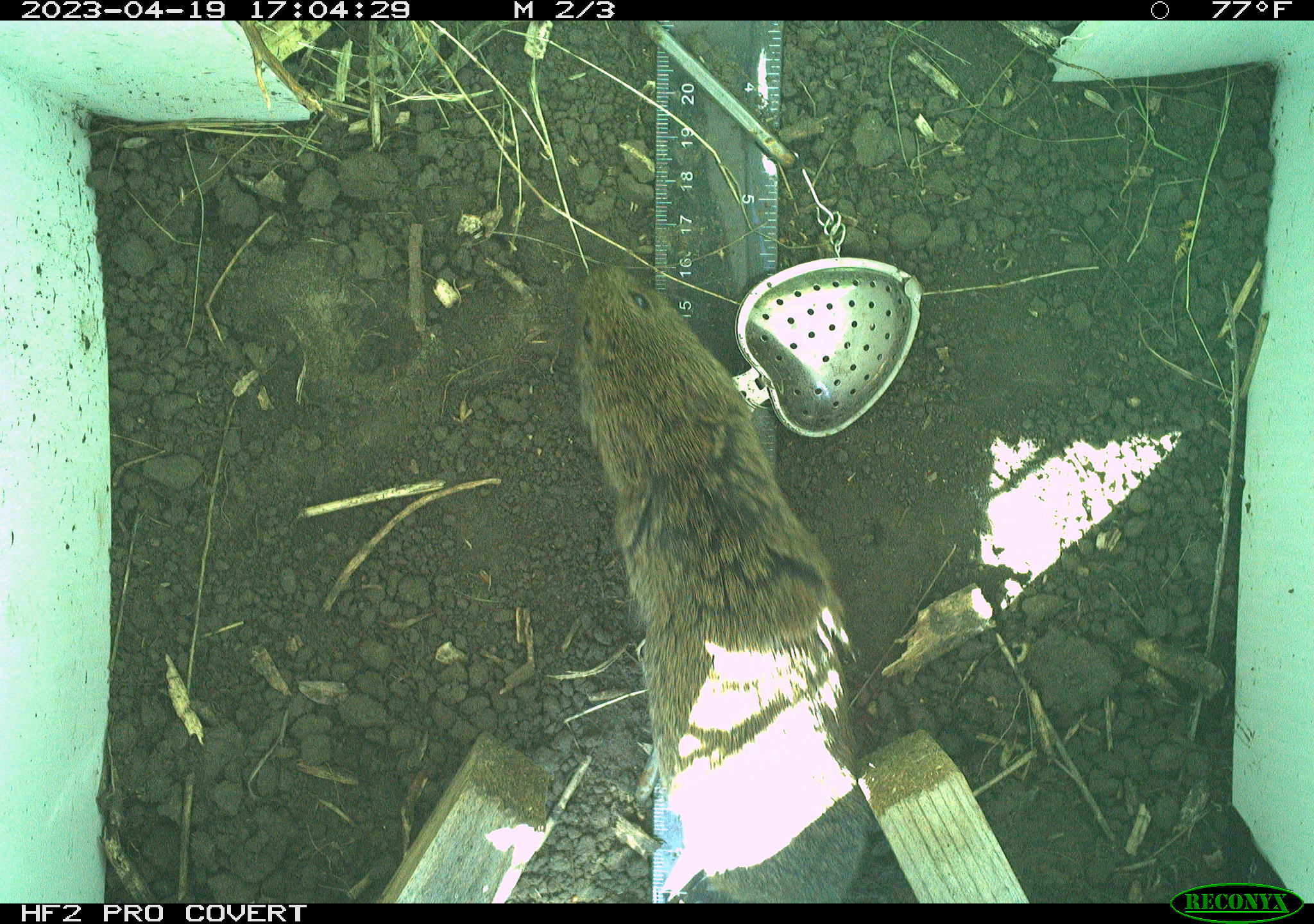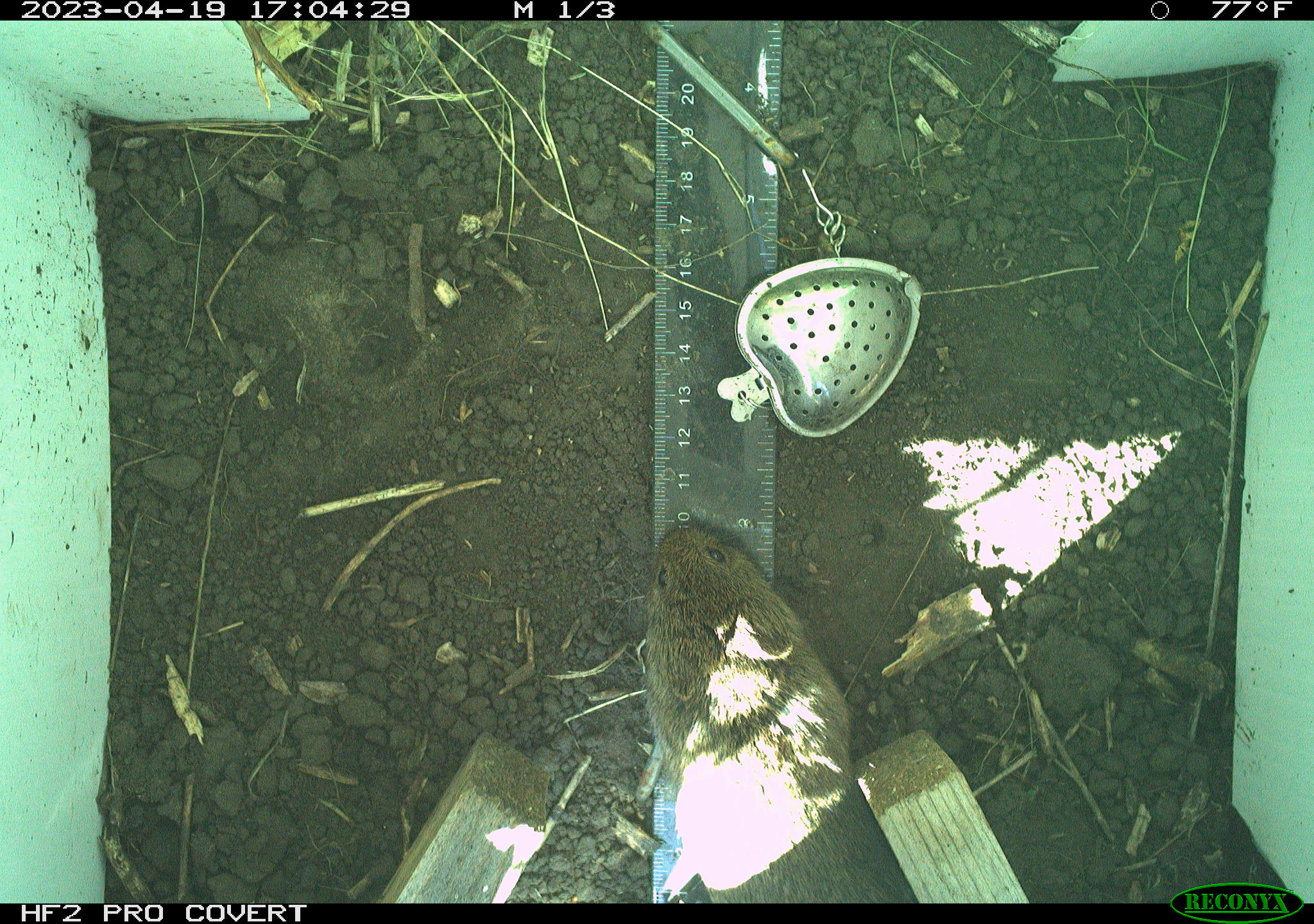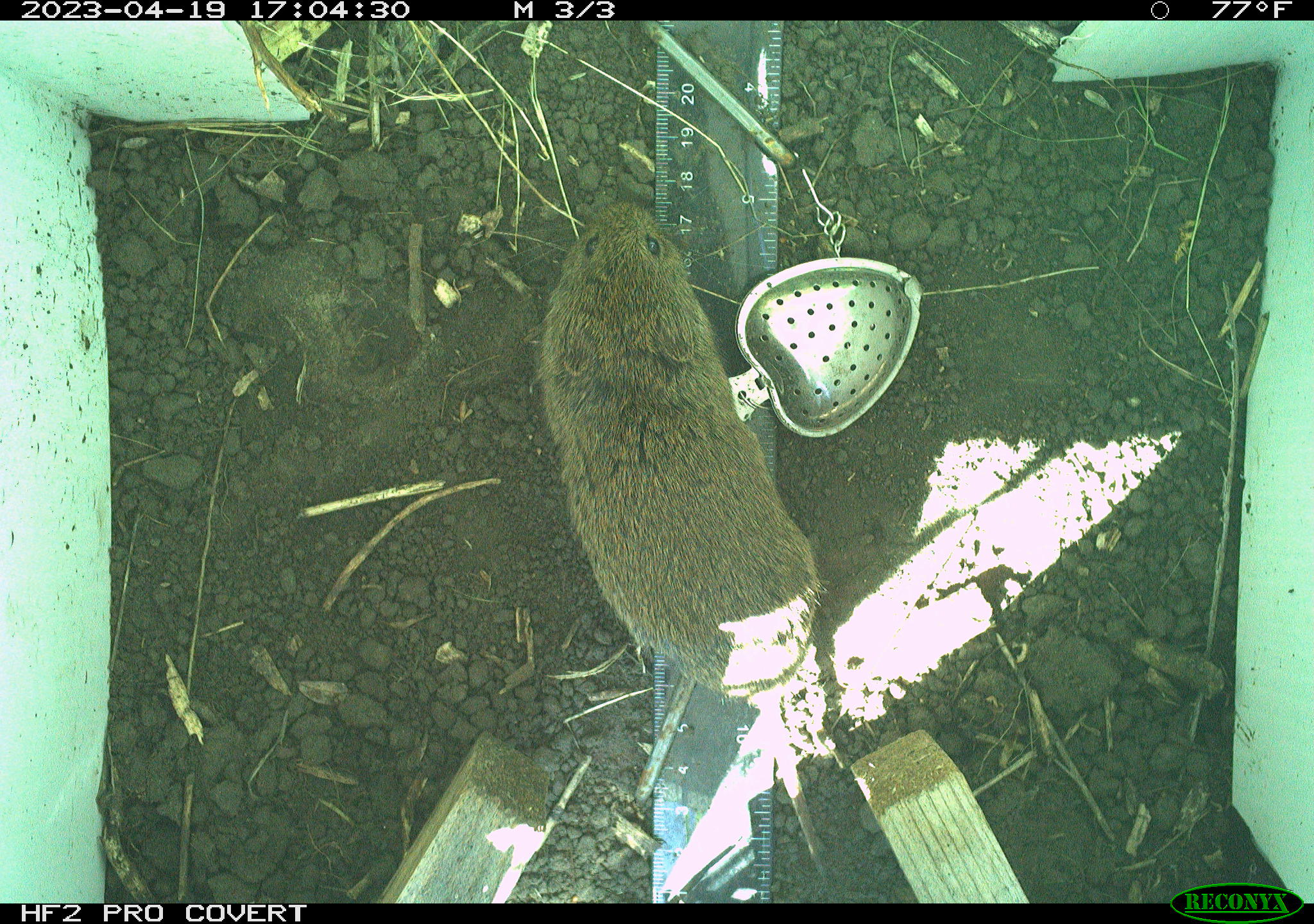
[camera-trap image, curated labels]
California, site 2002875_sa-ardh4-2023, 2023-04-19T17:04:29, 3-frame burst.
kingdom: Animalia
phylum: Chordata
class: Mammalia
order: Rodentia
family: Cricetidae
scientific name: Arvicolinae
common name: voles, lemmings, and muskrats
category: arvicolinae subfamily